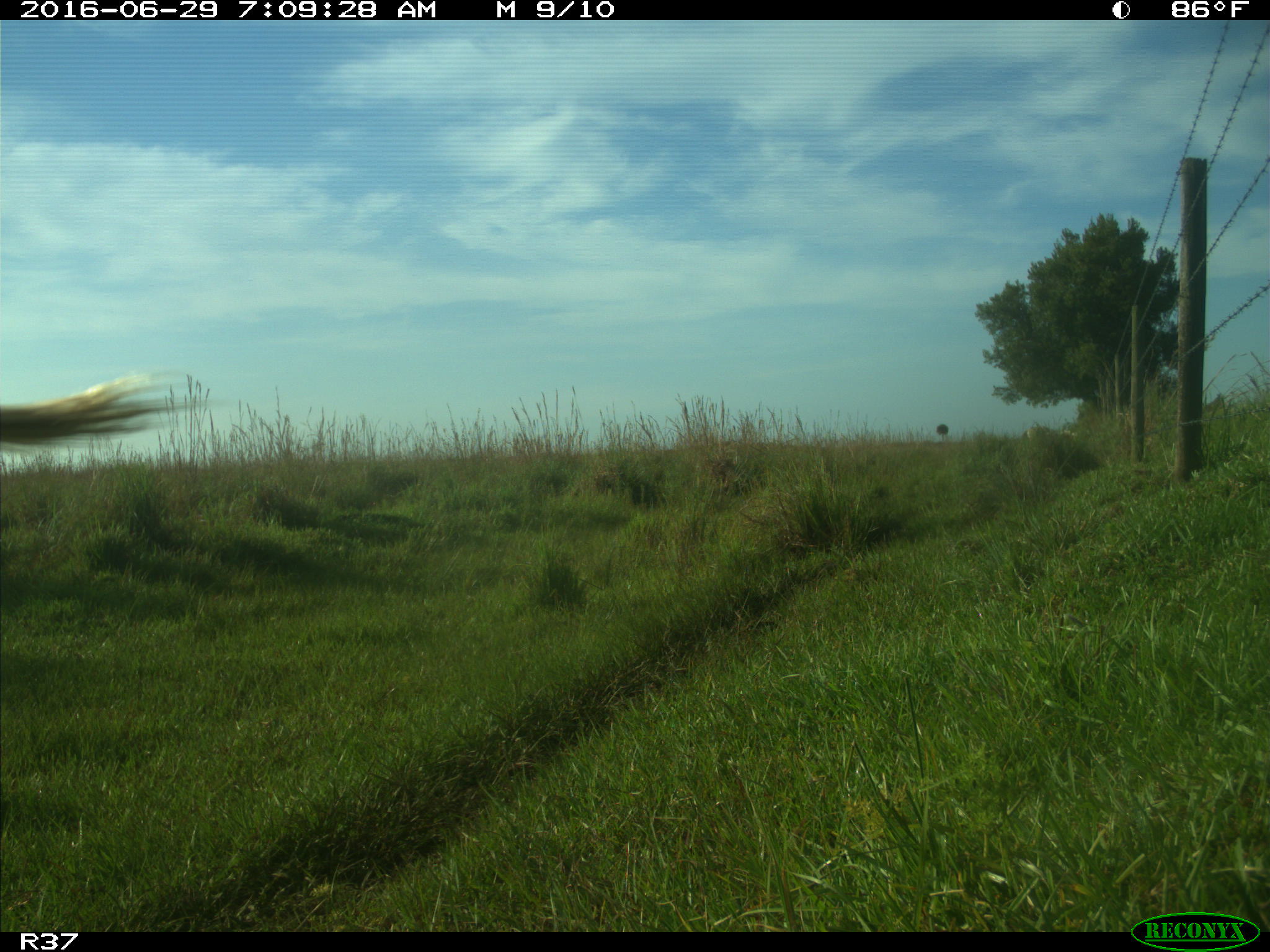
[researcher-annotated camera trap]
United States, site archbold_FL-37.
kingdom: Animalia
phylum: Chordata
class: Mammalia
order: Artiodactyla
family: Bovidae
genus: Bos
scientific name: Bos taurus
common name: domestic cow